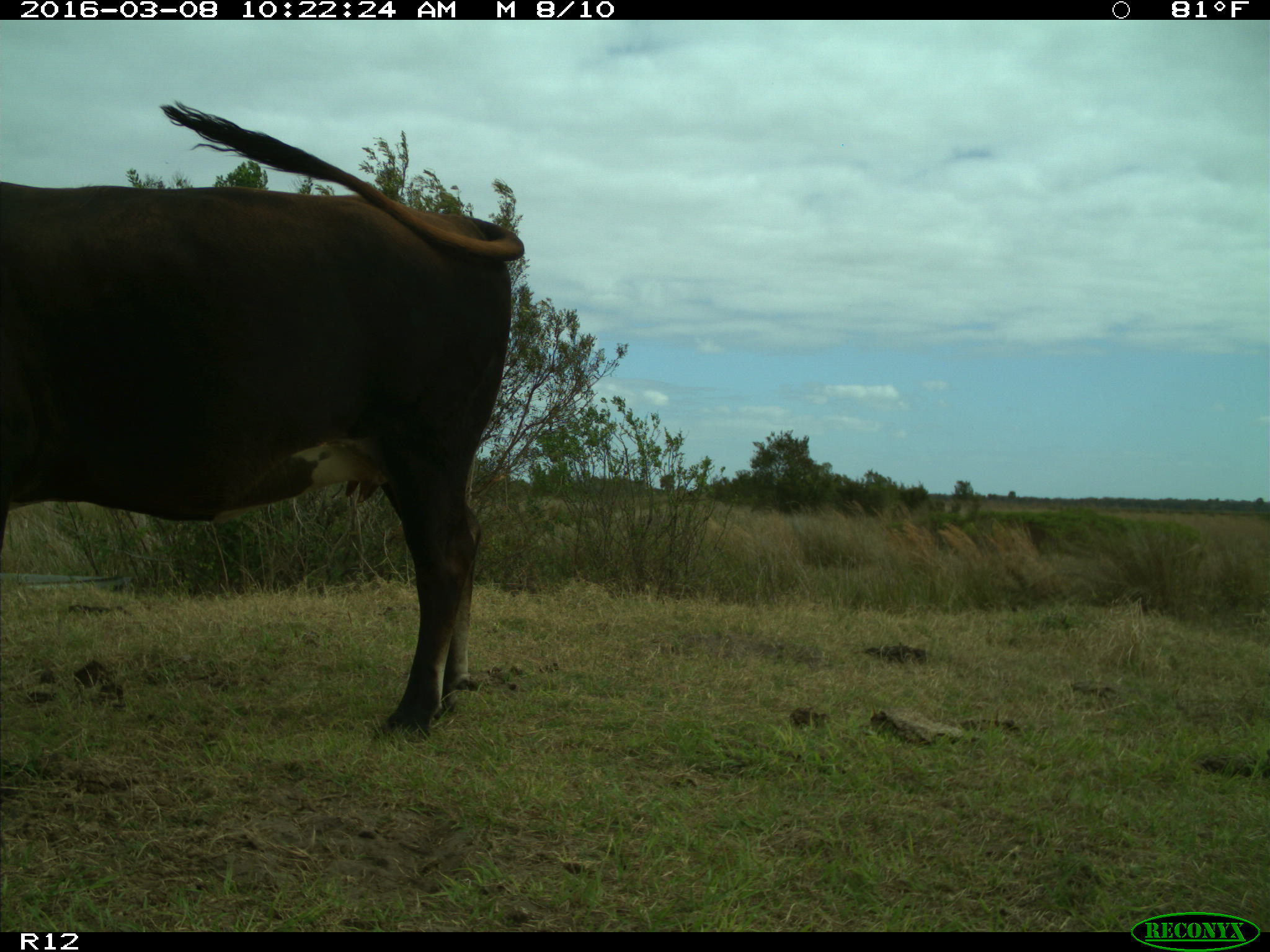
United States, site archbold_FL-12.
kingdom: Animalia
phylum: Chordata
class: Mammalia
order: Artiodactyla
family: Bovidae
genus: Bos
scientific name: Bos taurus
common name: domestic cow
Bos taurus (domestic cow).